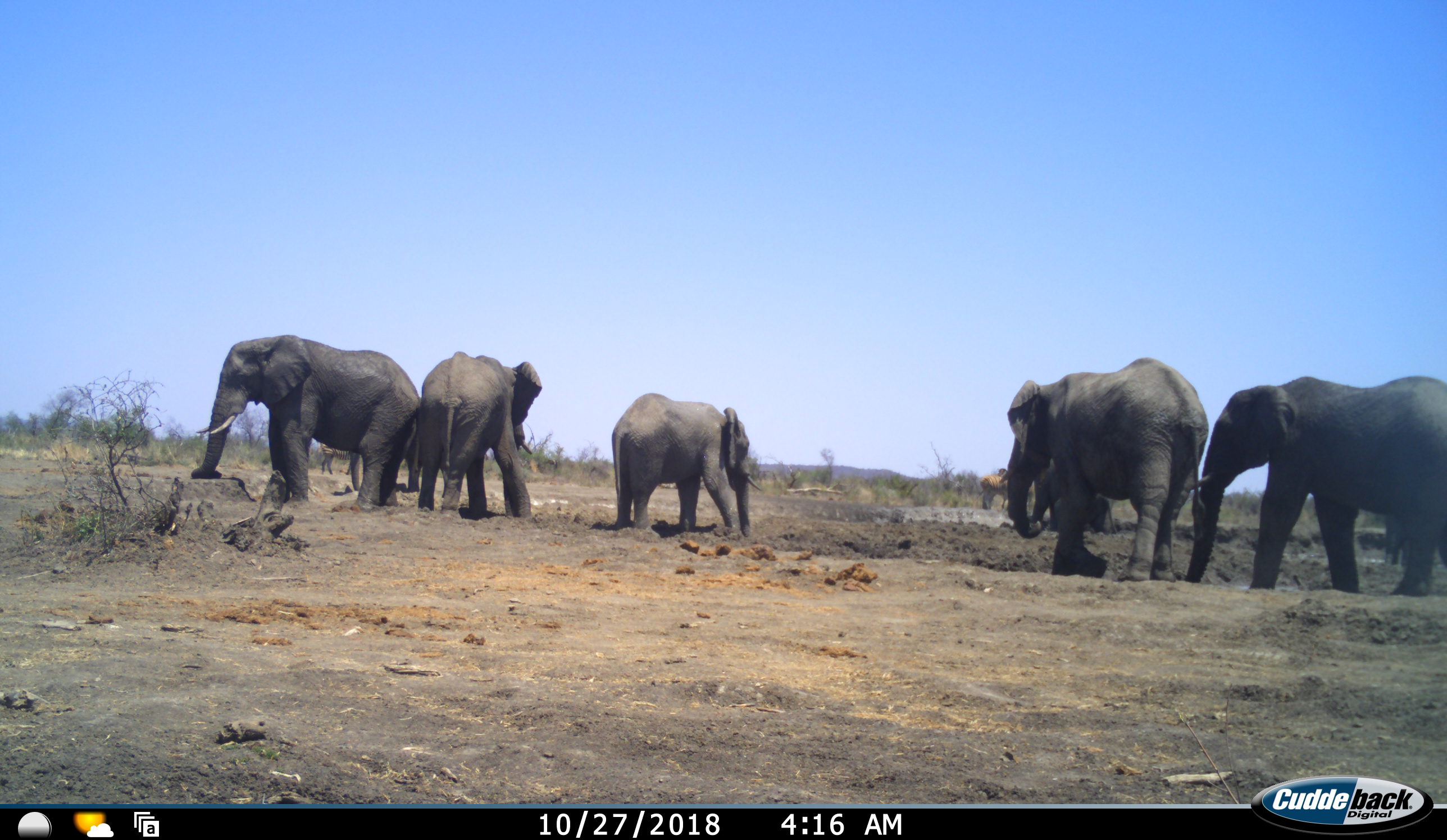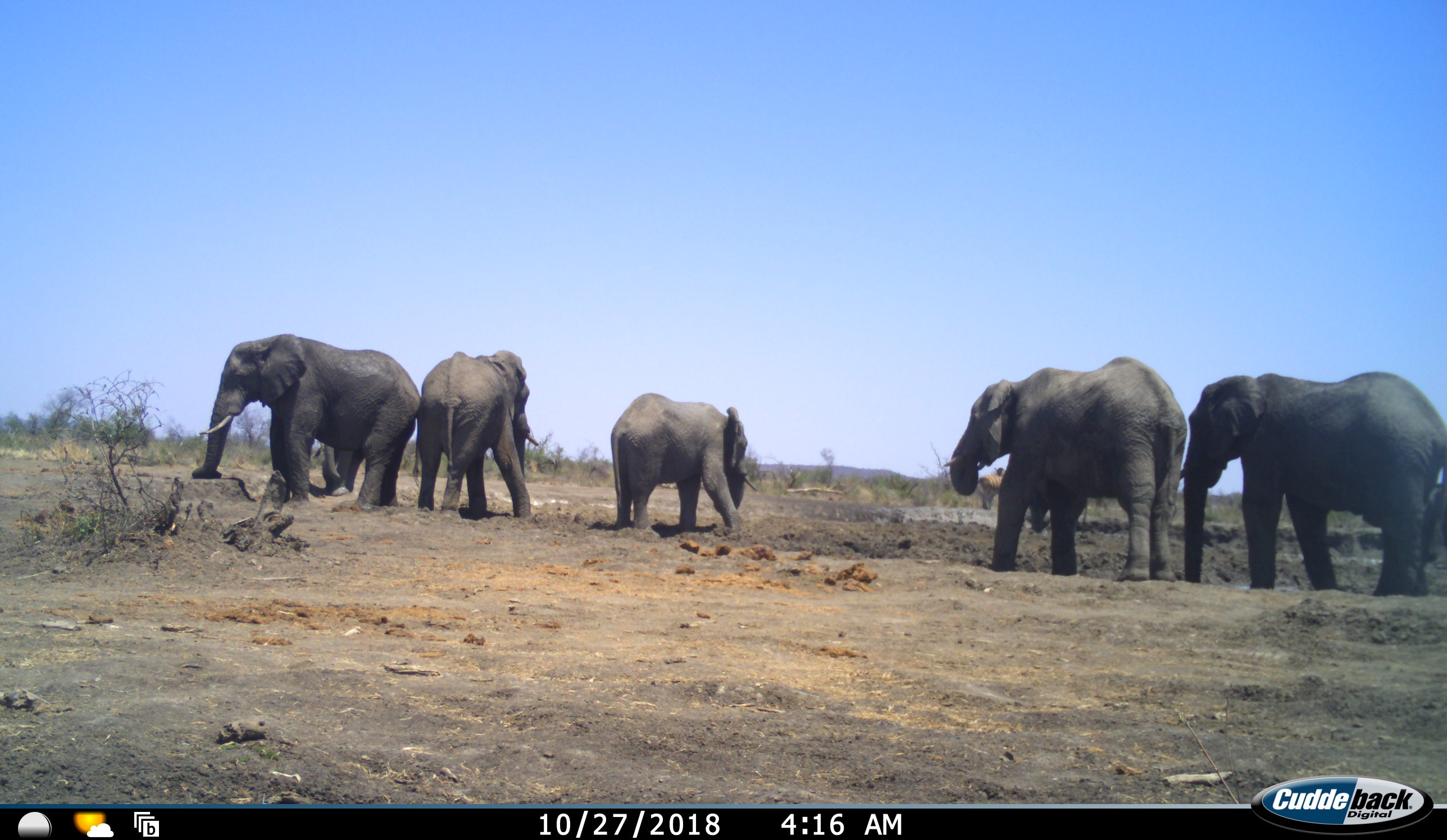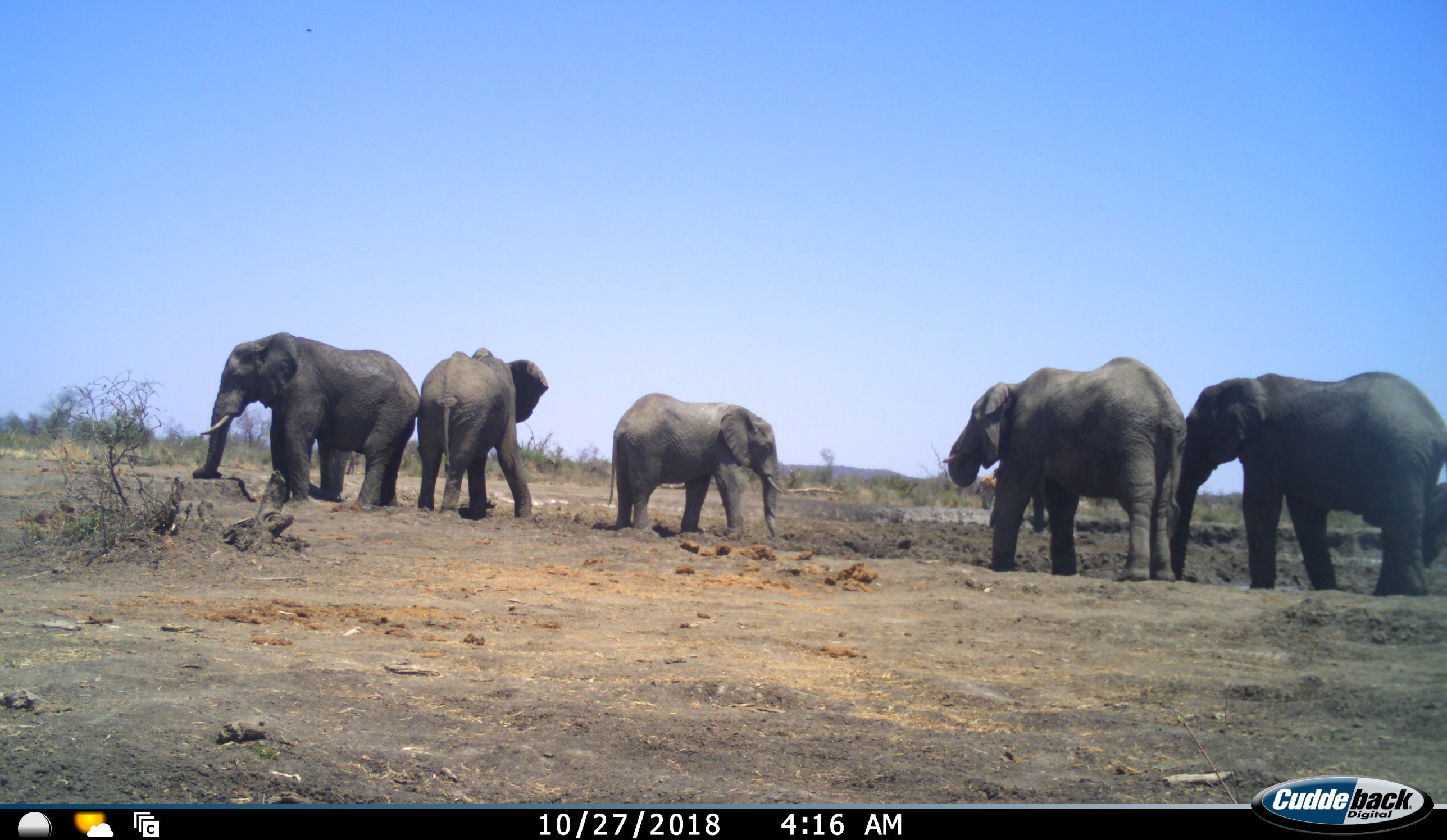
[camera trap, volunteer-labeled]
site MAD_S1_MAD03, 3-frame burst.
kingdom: Animalia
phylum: Chordata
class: Mammalia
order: Proboscidea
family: Elephantidae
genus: Loxodonta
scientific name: Loxodonta africana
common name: african bush elephant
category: elephant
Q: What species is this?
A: Elephant (african bush elephant) (Loxodonta africana).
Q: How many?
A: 7.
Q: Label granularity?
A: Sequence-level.